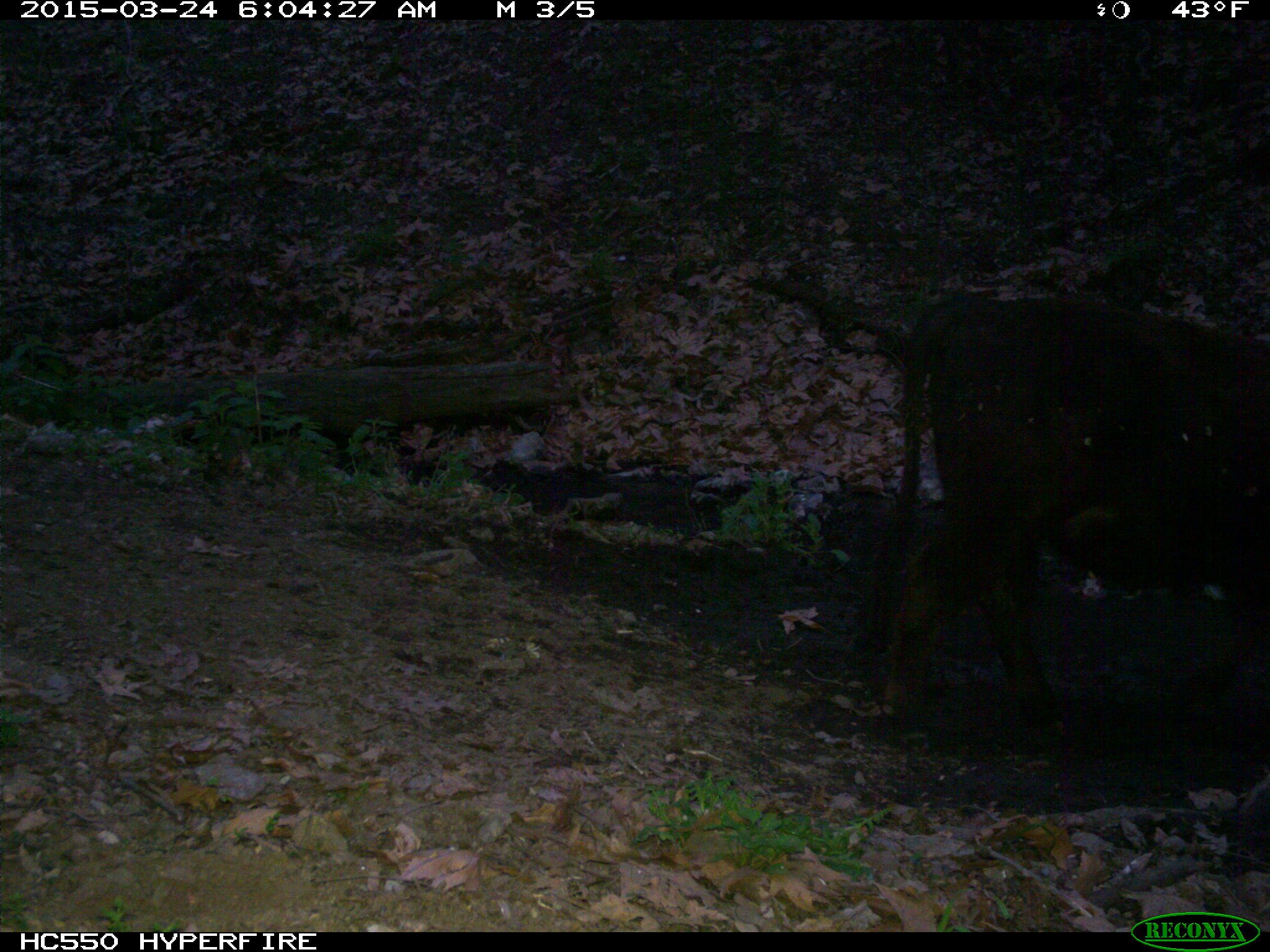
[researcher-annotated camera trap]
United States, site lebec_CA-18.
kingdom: Animalia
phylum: Chordata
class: Mammalia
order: Artiodactyla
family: Bovidae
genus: Bos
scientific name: Bos taurus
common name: domestic cow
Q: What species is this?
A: Bos taurus (domestic cow).